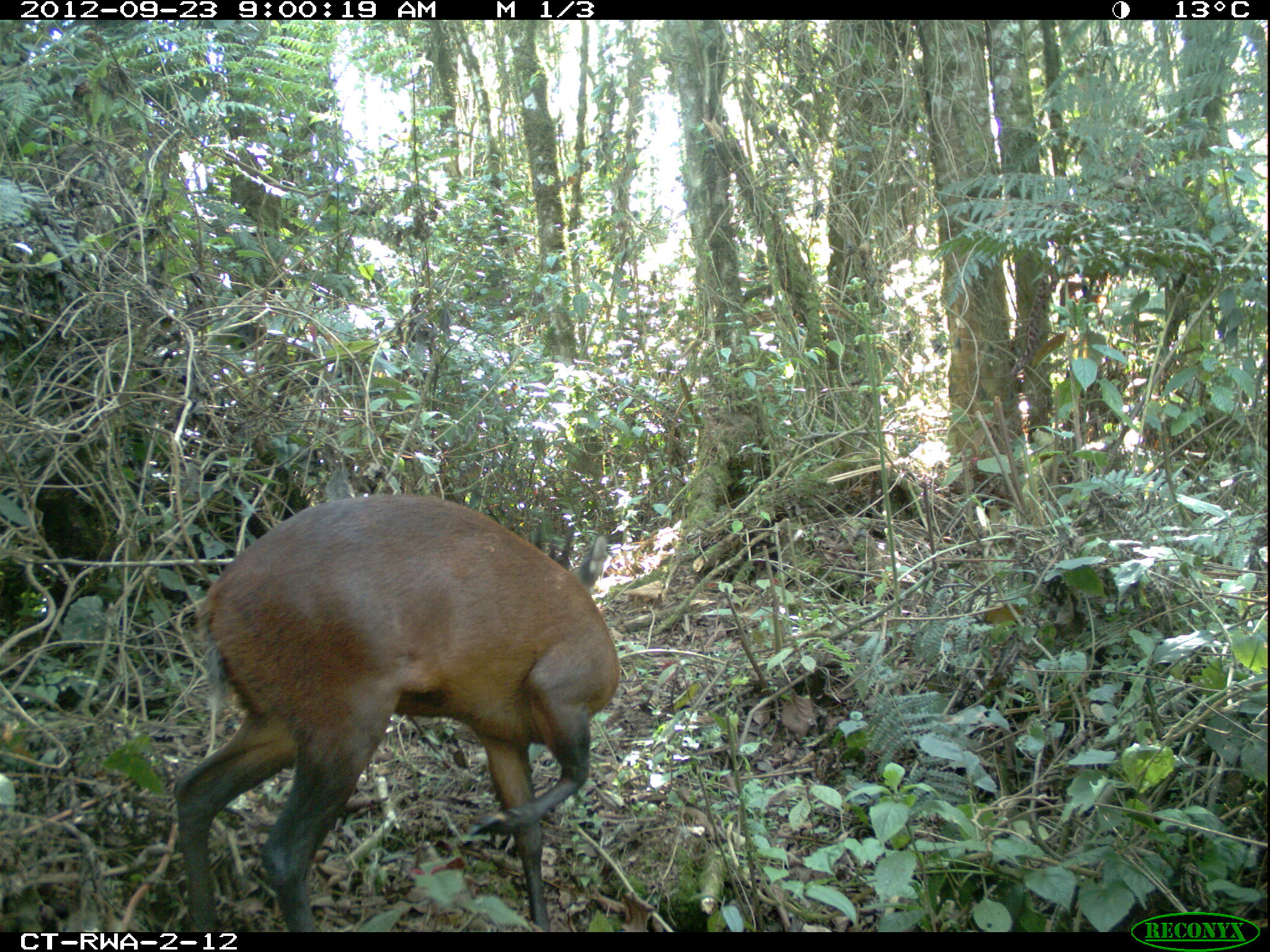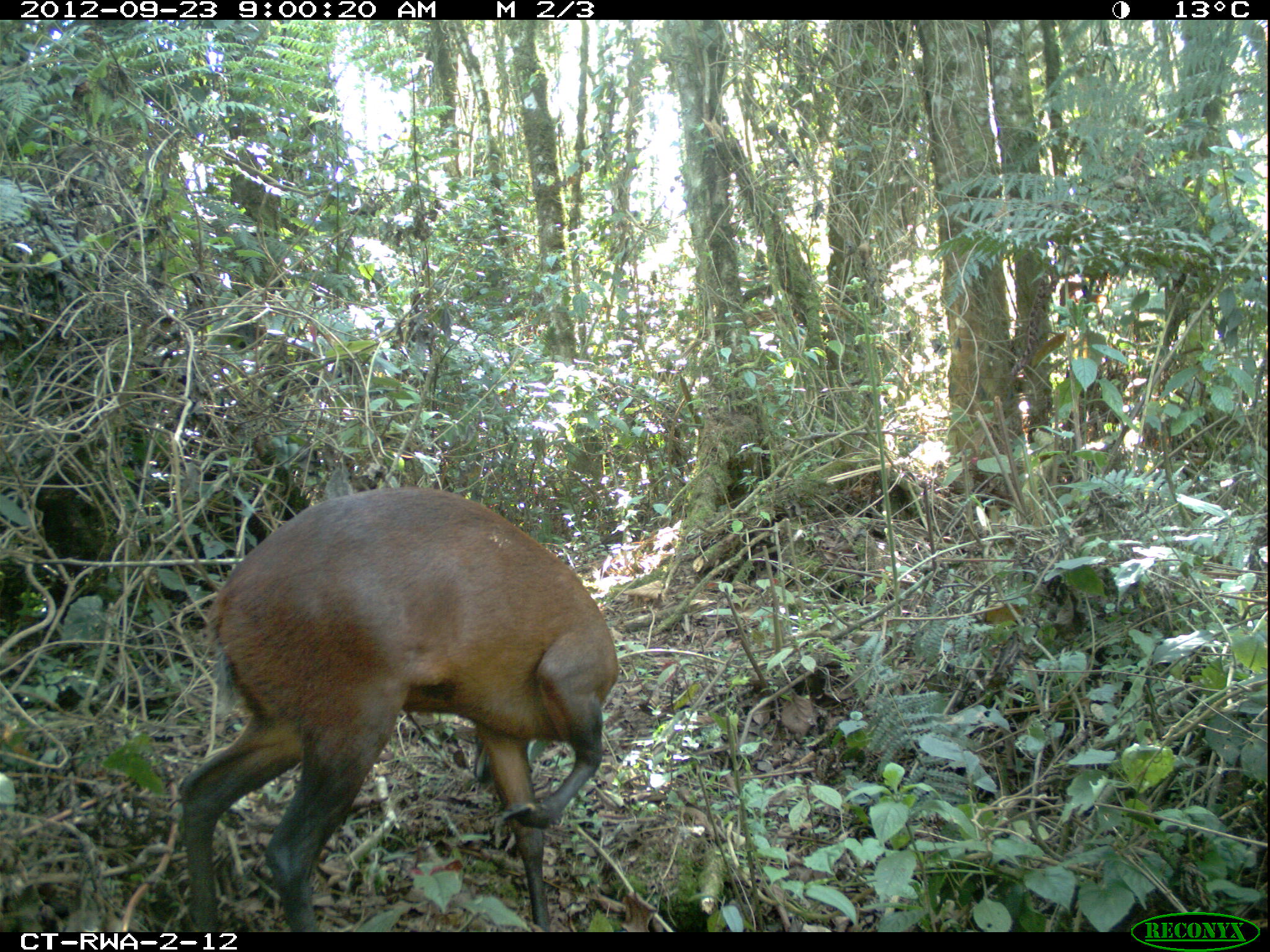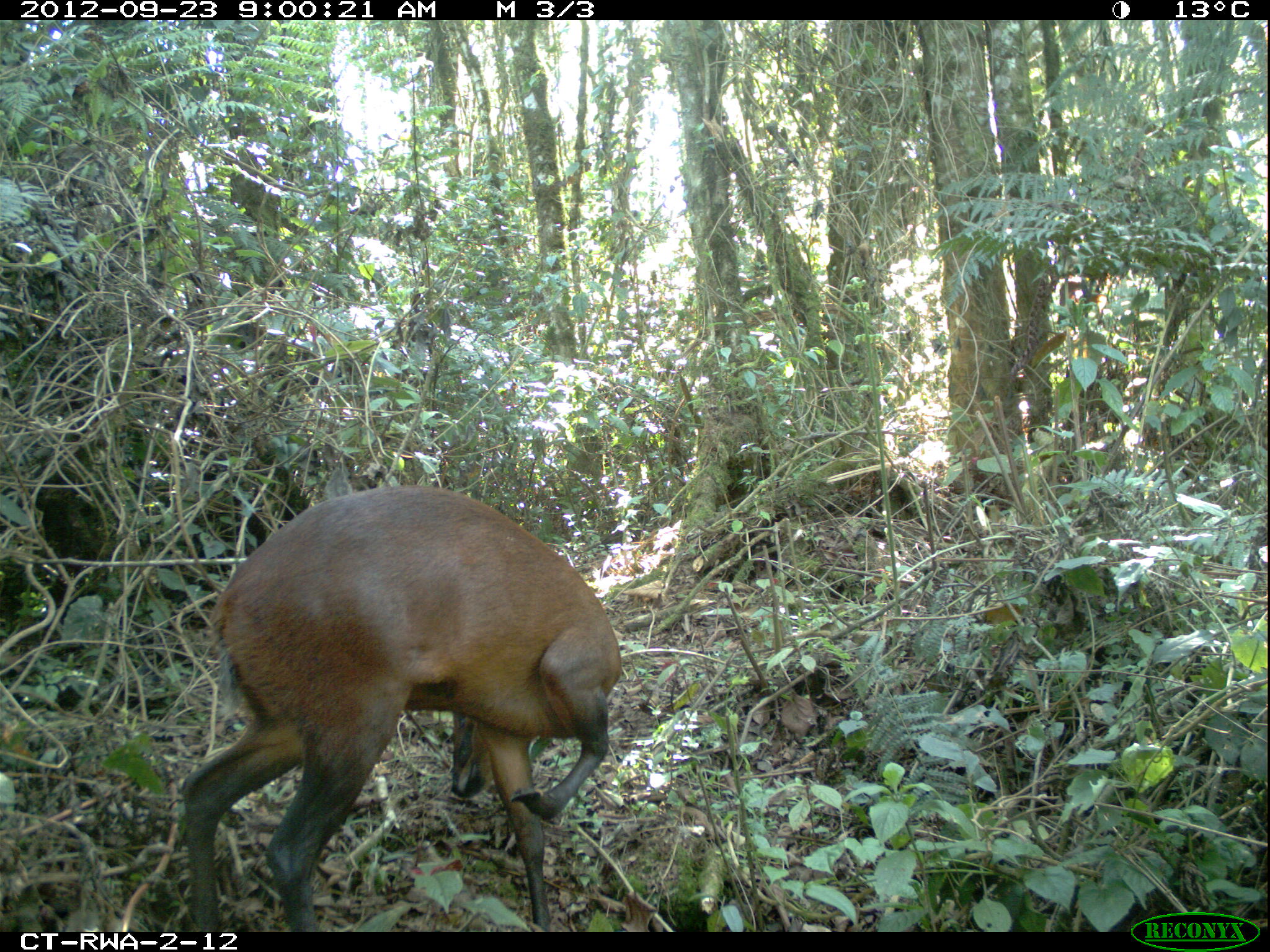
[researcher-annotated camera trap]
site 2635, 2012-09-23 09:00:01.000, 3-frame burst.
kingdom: Animalia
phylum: Chordata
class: Mammalia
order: Artiodactyla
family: Bovidae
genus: Cephalophus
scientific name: Cephalophus nigrifrons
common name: black-fronted duiker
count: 2